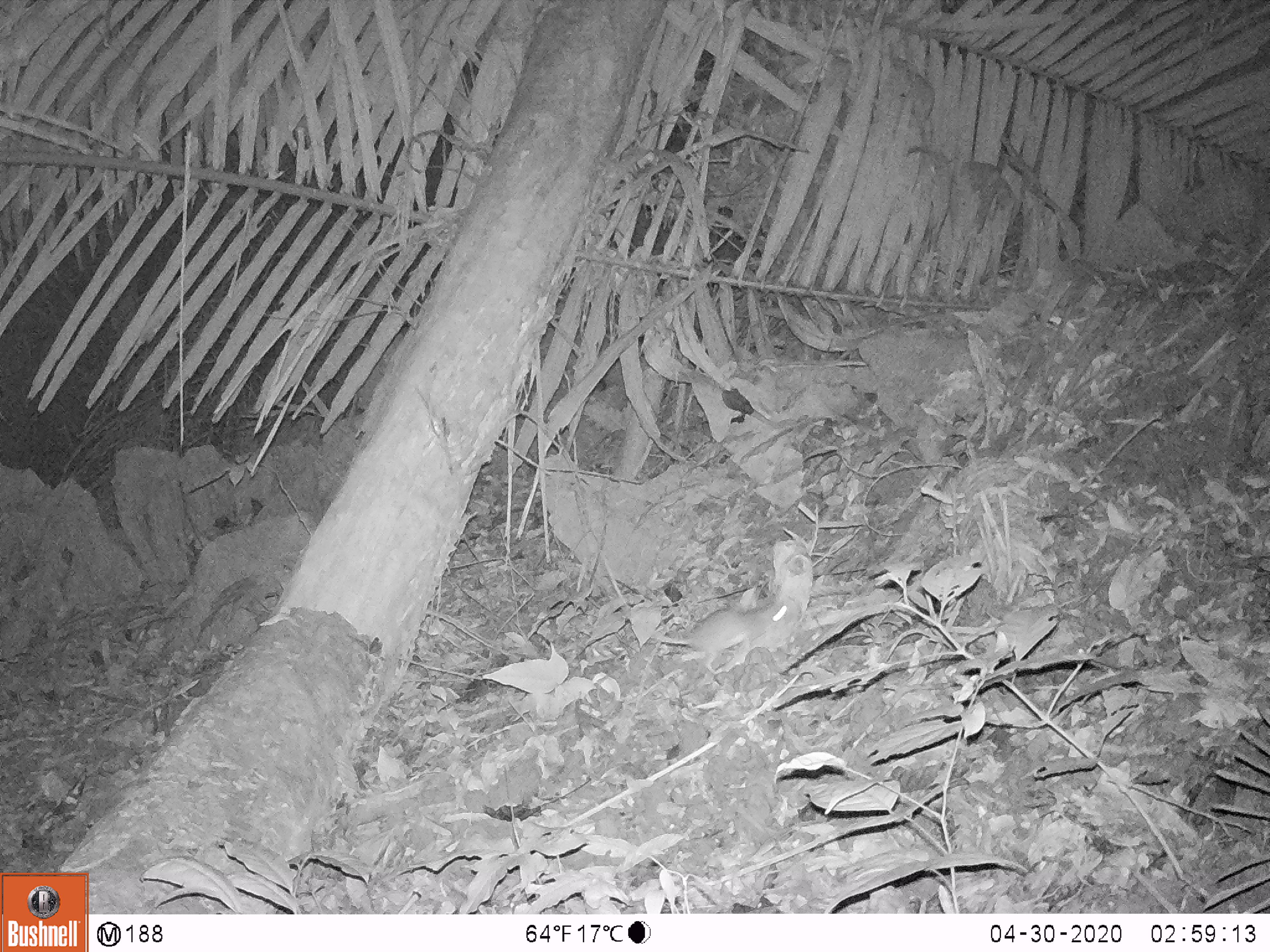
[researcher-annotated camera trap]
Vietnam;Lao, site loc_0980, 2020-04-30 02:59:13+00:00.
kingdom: Animalia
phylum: Chordata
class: Mammalia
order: Rodentia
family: Muridae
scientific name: Muridae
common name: old-world mice and rats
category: unidentified murid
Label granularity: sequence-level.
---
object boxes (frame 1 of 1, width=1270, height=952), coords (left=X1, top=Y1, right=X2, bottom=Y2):
unidentified murid: (left=651, top=601, right=787, bottom=675)